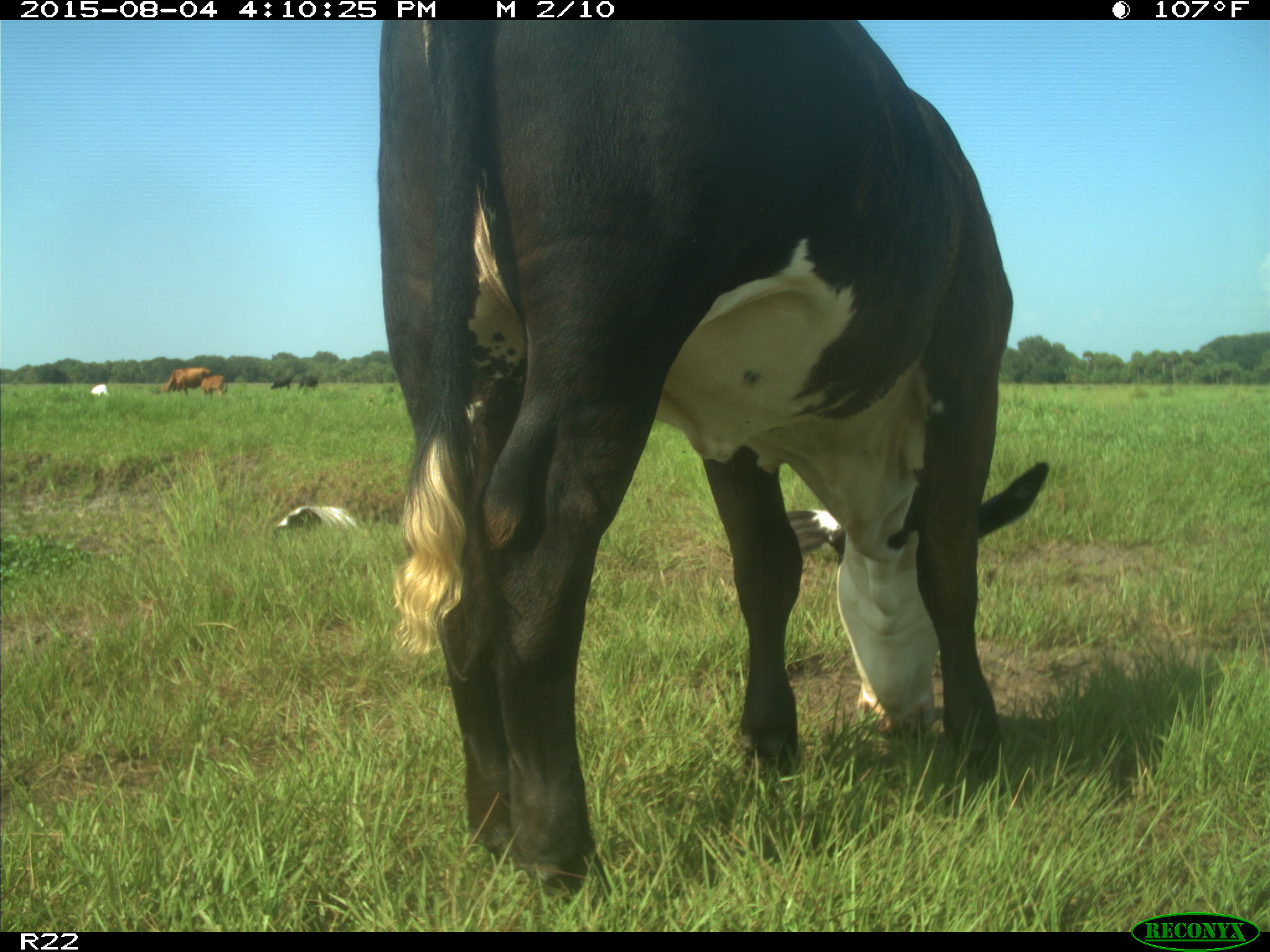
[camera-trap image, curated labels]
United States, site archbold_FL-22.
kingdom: Animalia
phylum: Chordata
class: Mammalia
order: Artiodactyla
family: Bovidae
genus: Bos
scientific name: Bos taurus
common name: domestic cow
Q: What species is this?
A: Bos taurus (domestic cow).